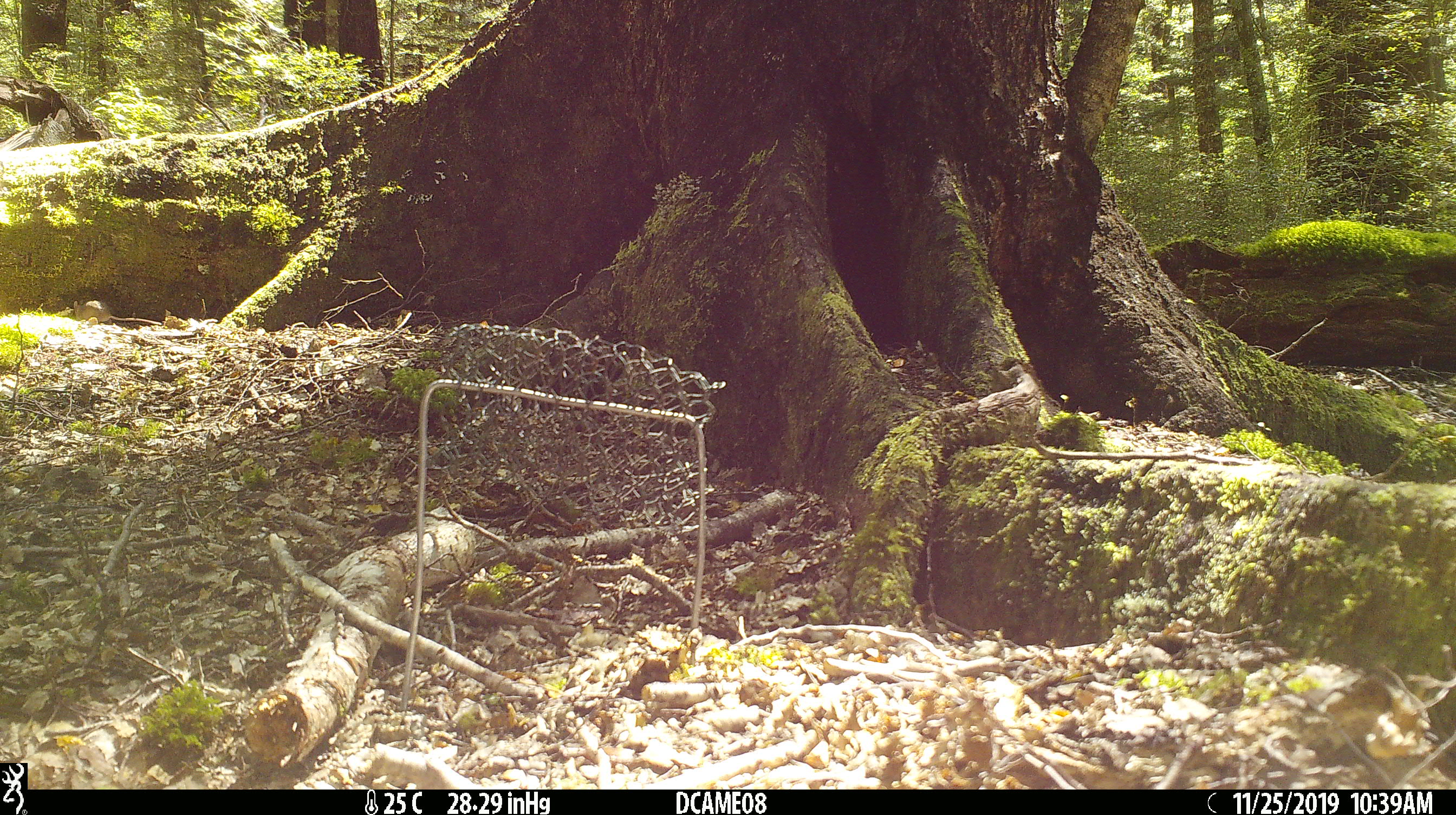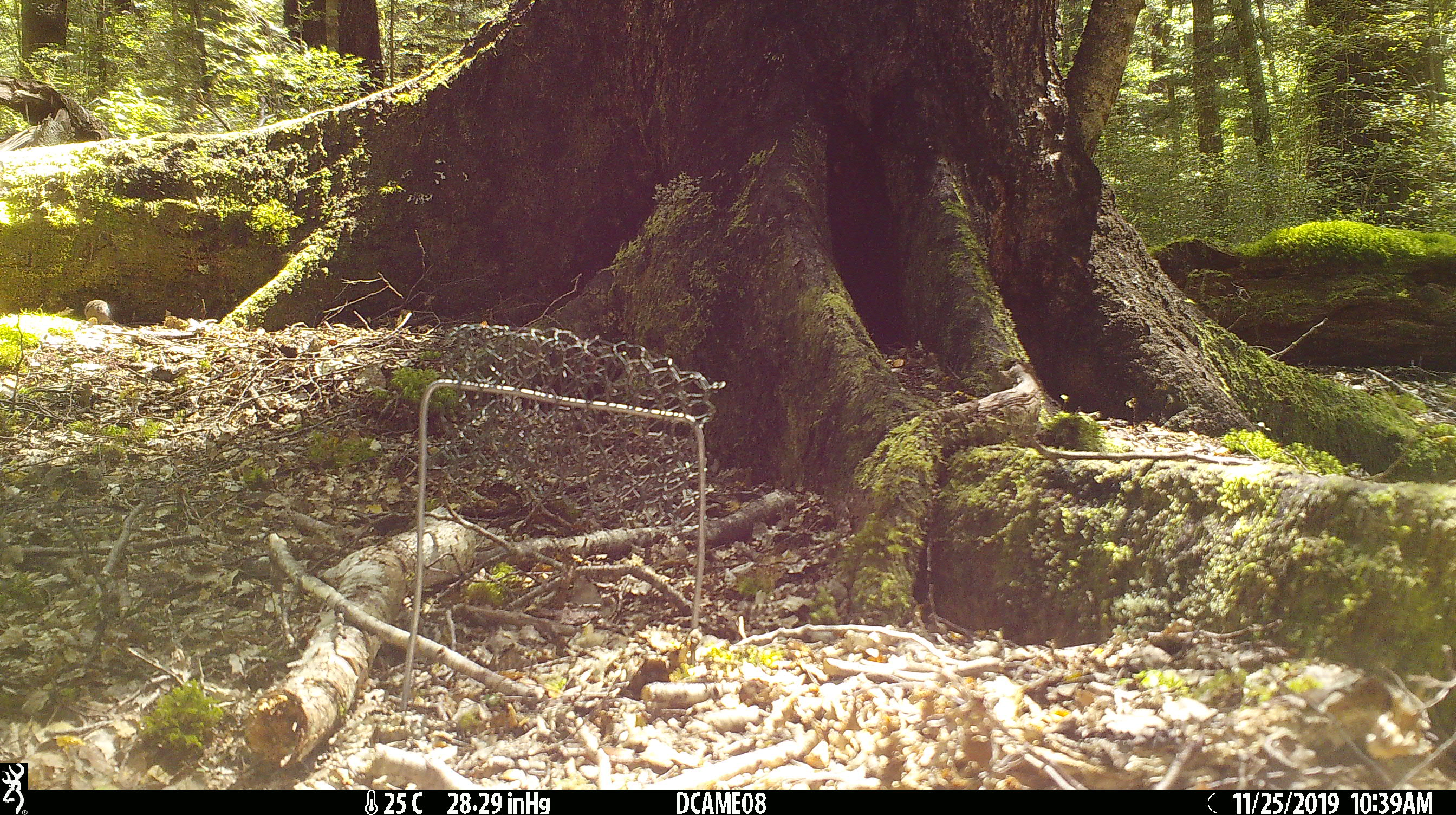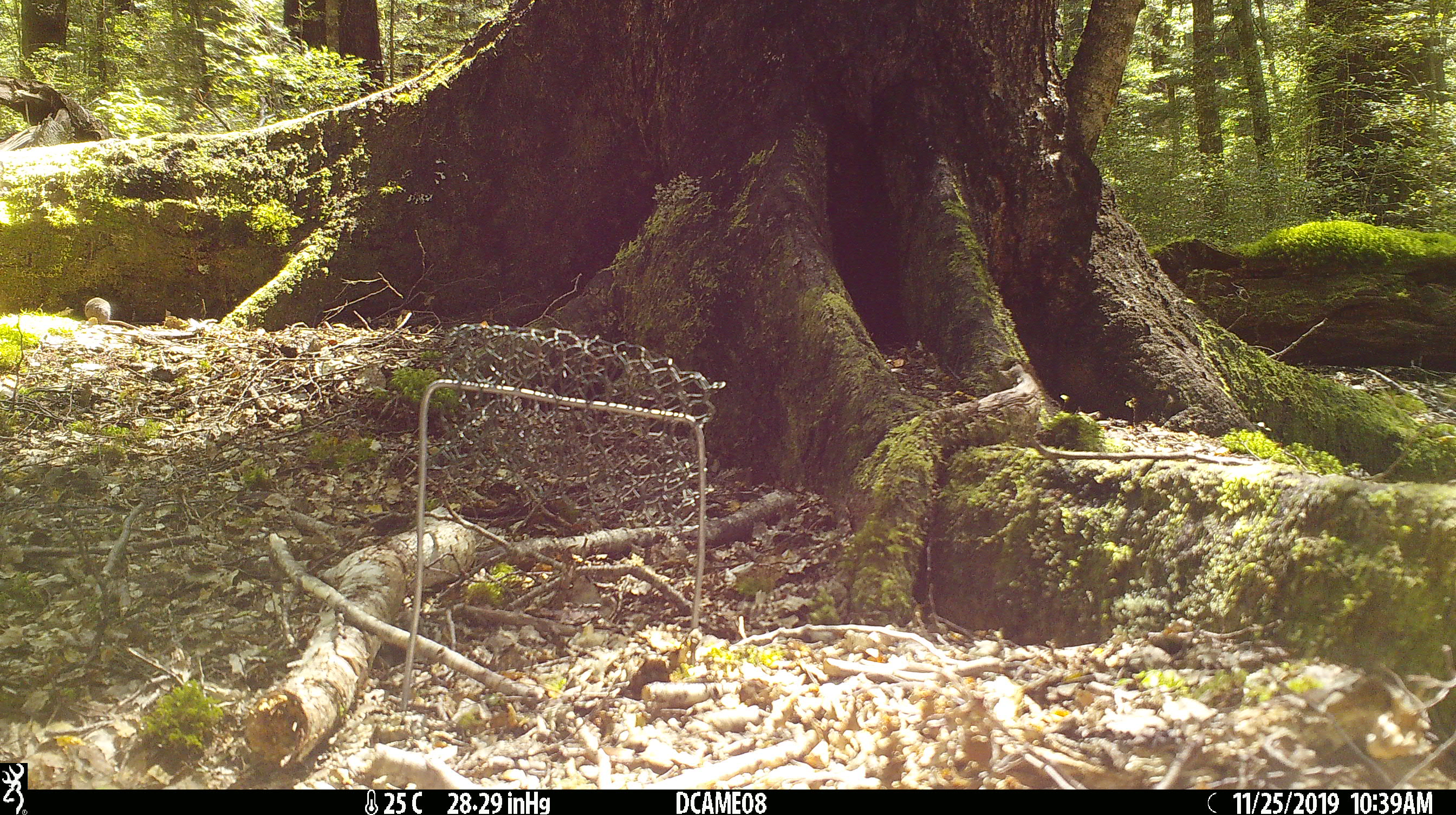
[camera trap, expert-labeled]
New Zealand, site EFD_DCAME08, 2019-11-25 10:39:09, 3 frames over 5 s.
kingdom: Animalia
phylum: Chordata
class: Mammalia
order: Rodentia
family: Muridae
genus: Mus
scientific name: Mus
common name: mouse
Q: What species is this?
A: Mouse (Mus).